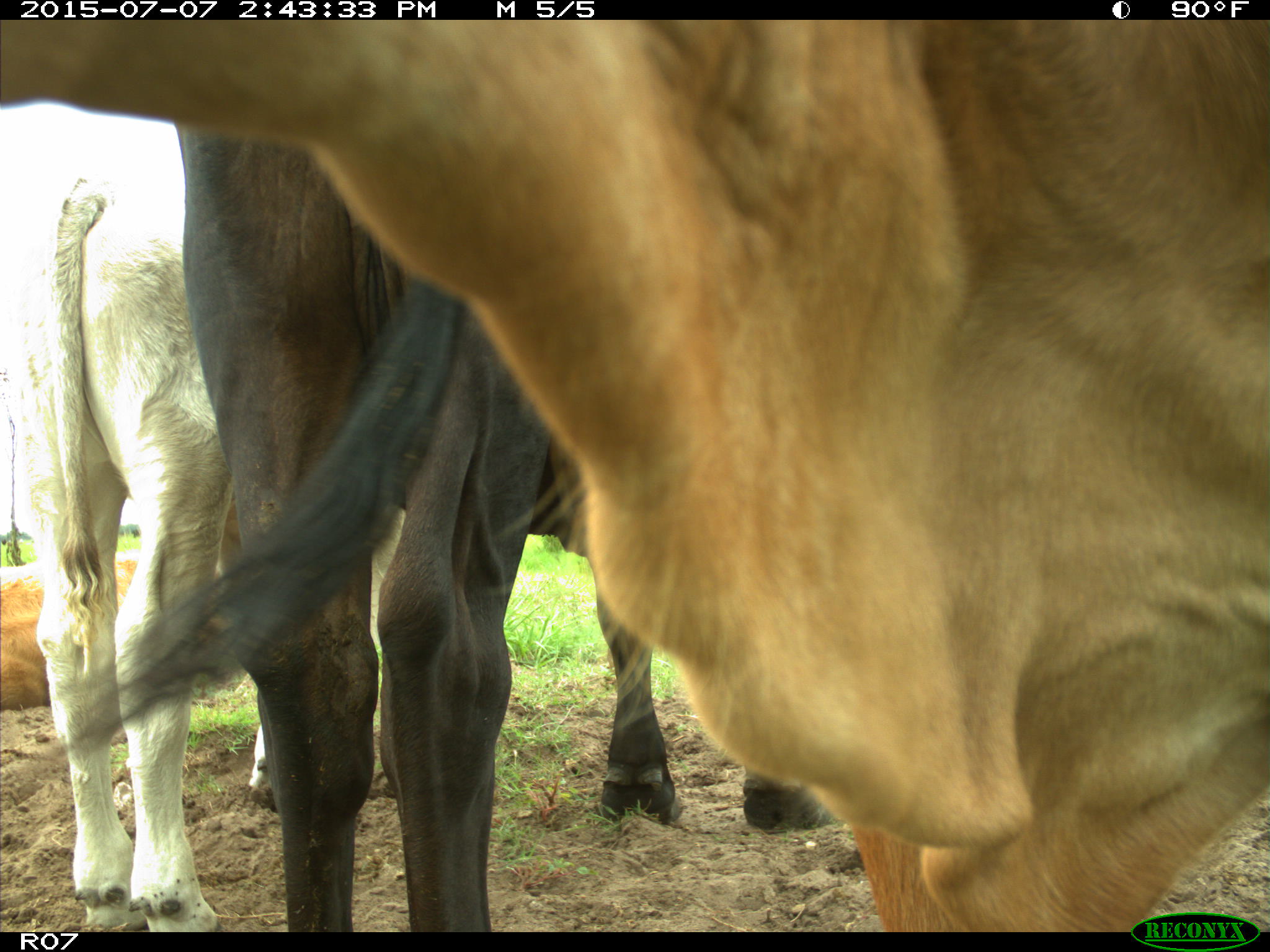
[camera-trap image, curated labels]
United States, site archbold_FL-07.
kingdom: Animalia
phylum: Chordata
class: Mammalia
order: Artiodactyla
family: Bovidae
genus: Bos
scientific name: Bos taurus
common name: domestic cow